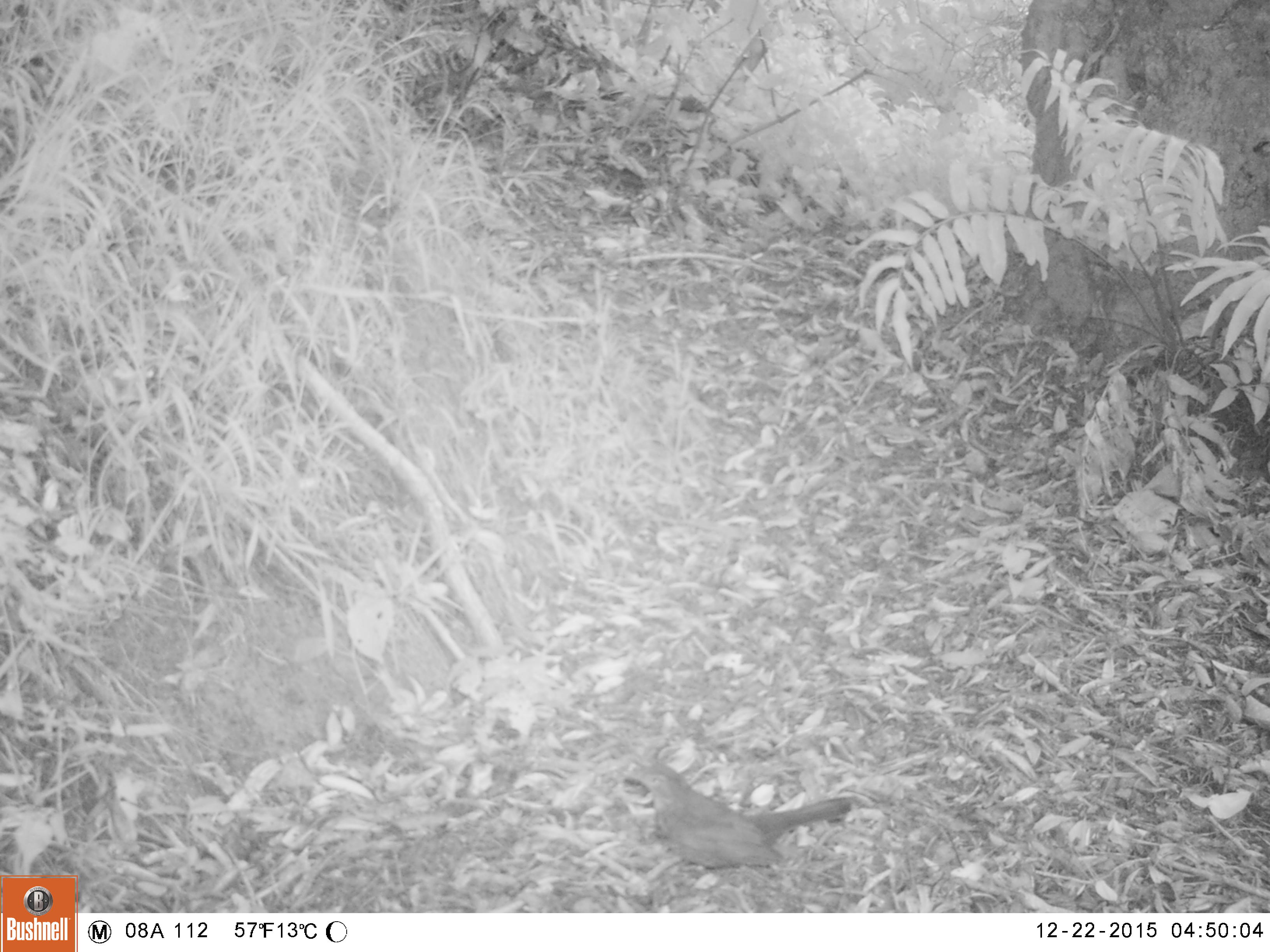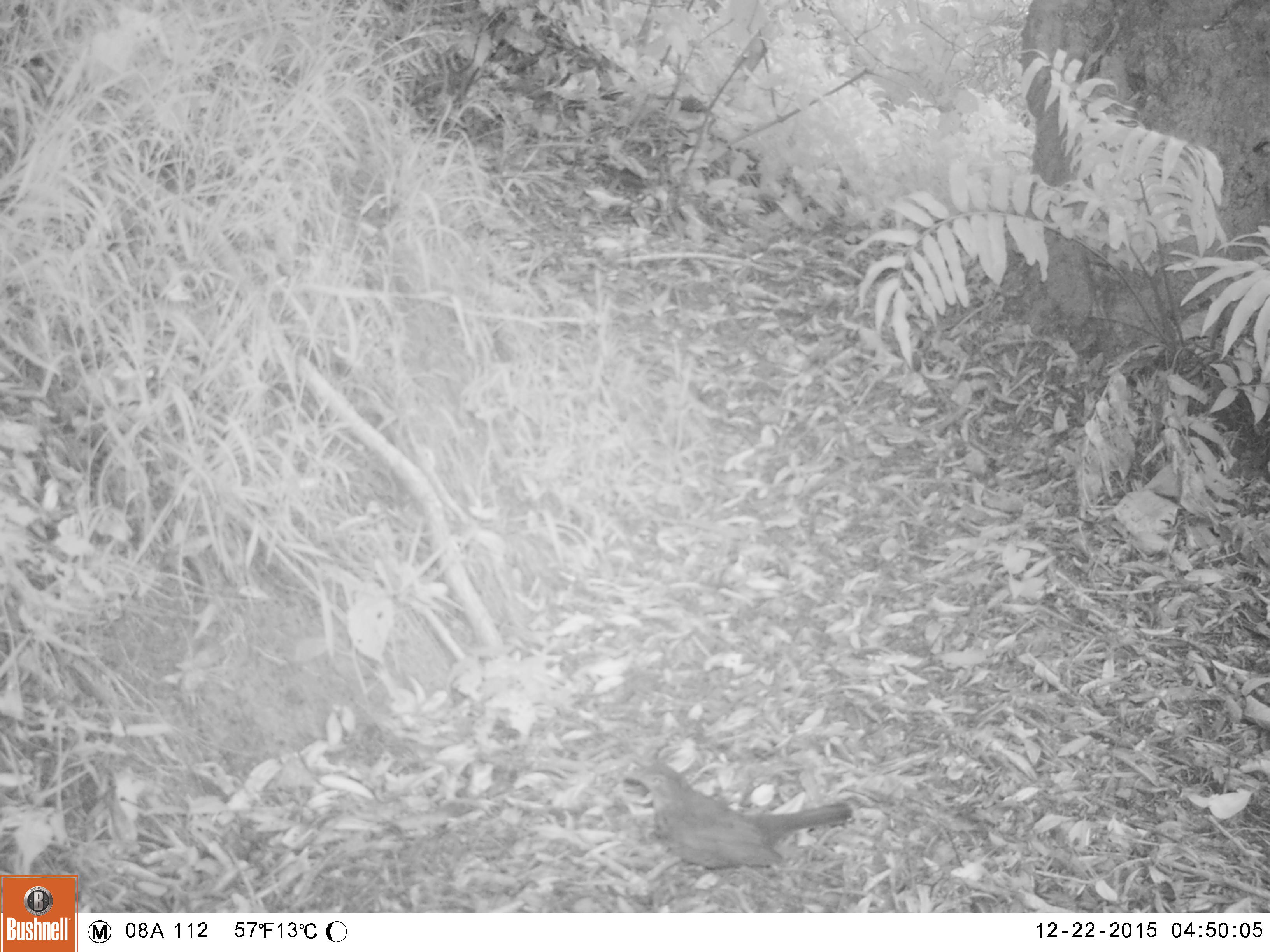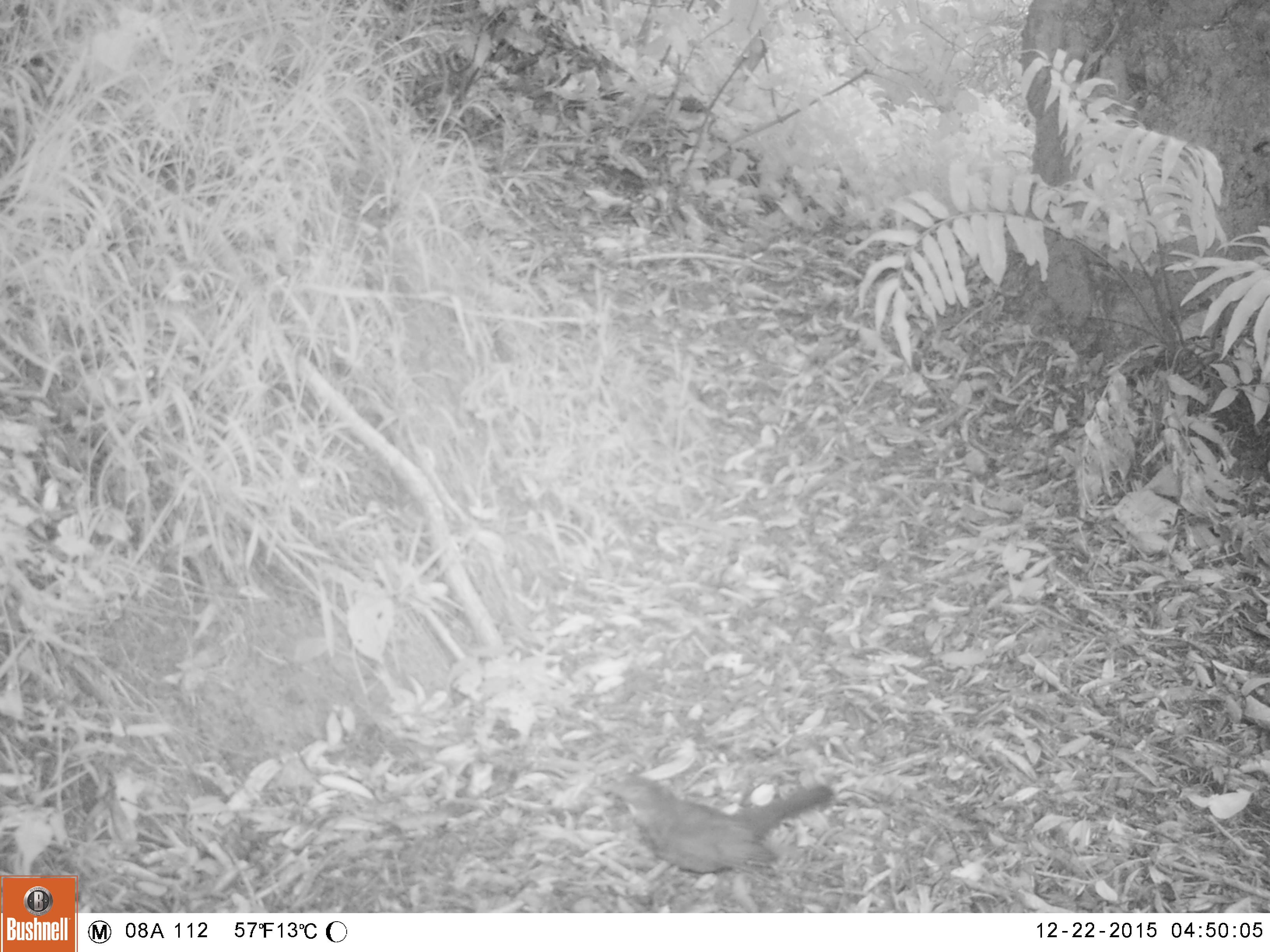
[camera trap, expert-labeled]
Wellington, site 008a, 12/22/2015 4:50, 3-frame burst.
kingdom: Animalia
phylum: Chordata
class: Aves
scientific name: Aves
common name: bird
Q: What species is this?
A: Bird (Aves).